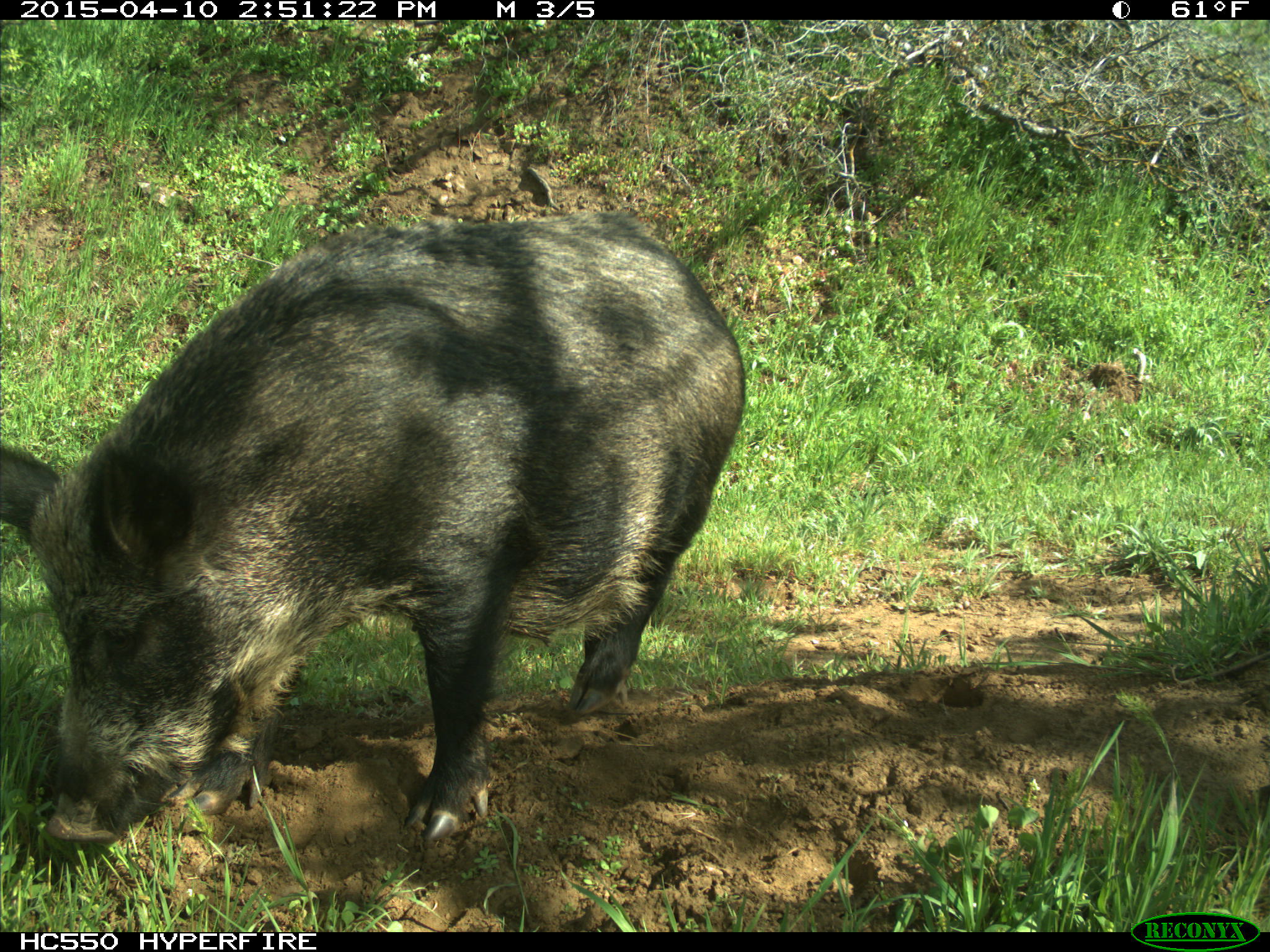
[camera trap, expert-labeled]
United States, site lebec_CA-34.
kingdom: Animalia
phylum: Chordata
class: Mammalia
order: Artiodactyla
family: Suidae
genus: Sus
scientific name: Sus scrofa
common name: wild boar